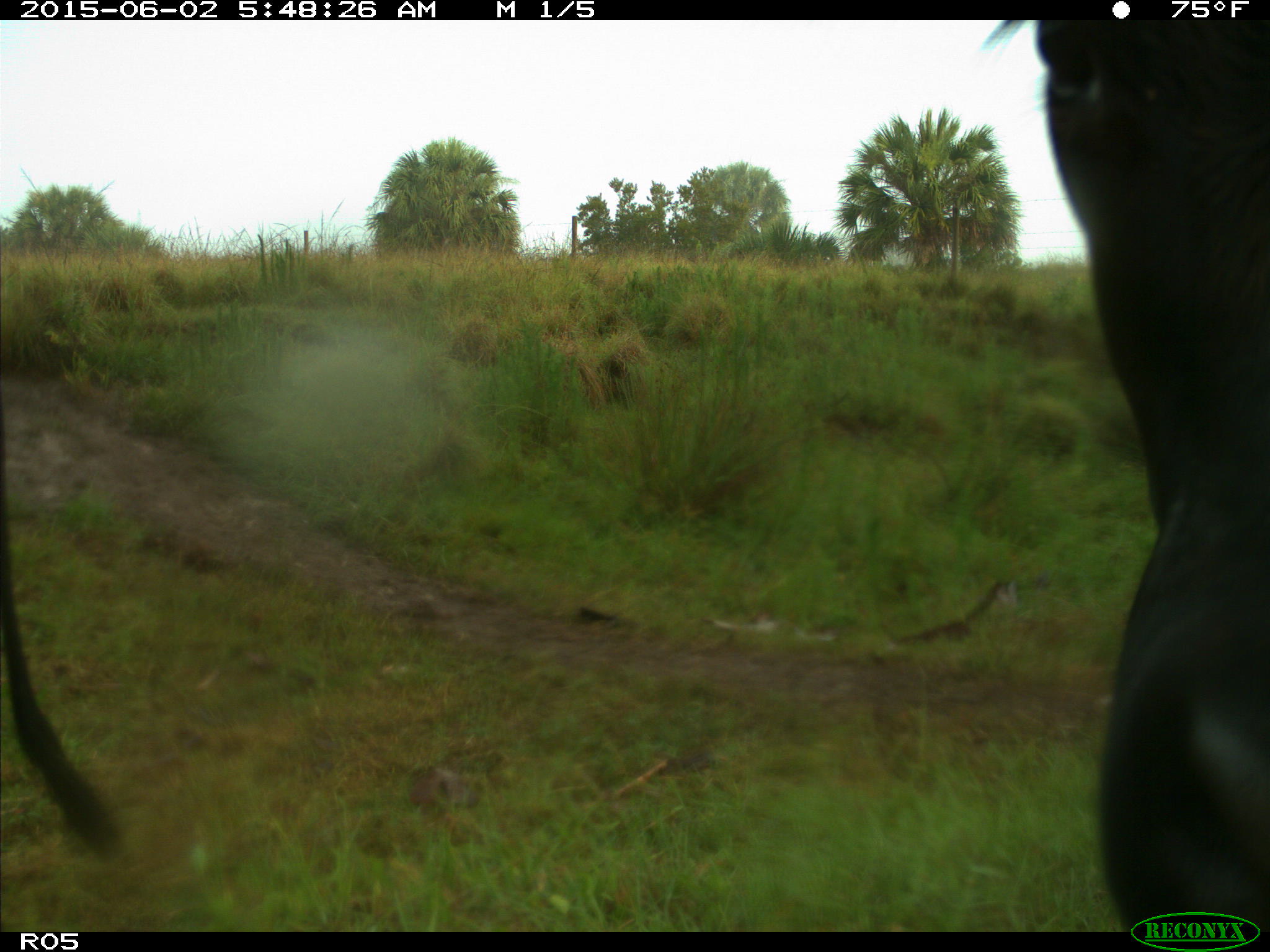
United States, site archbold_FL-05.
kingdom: Animalia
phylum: Chordata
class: Mammalia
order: Artiodactyla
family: Bovidae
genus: Bos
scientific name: Bos taurus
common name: domestic cow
Bos taurus (domestic cow).